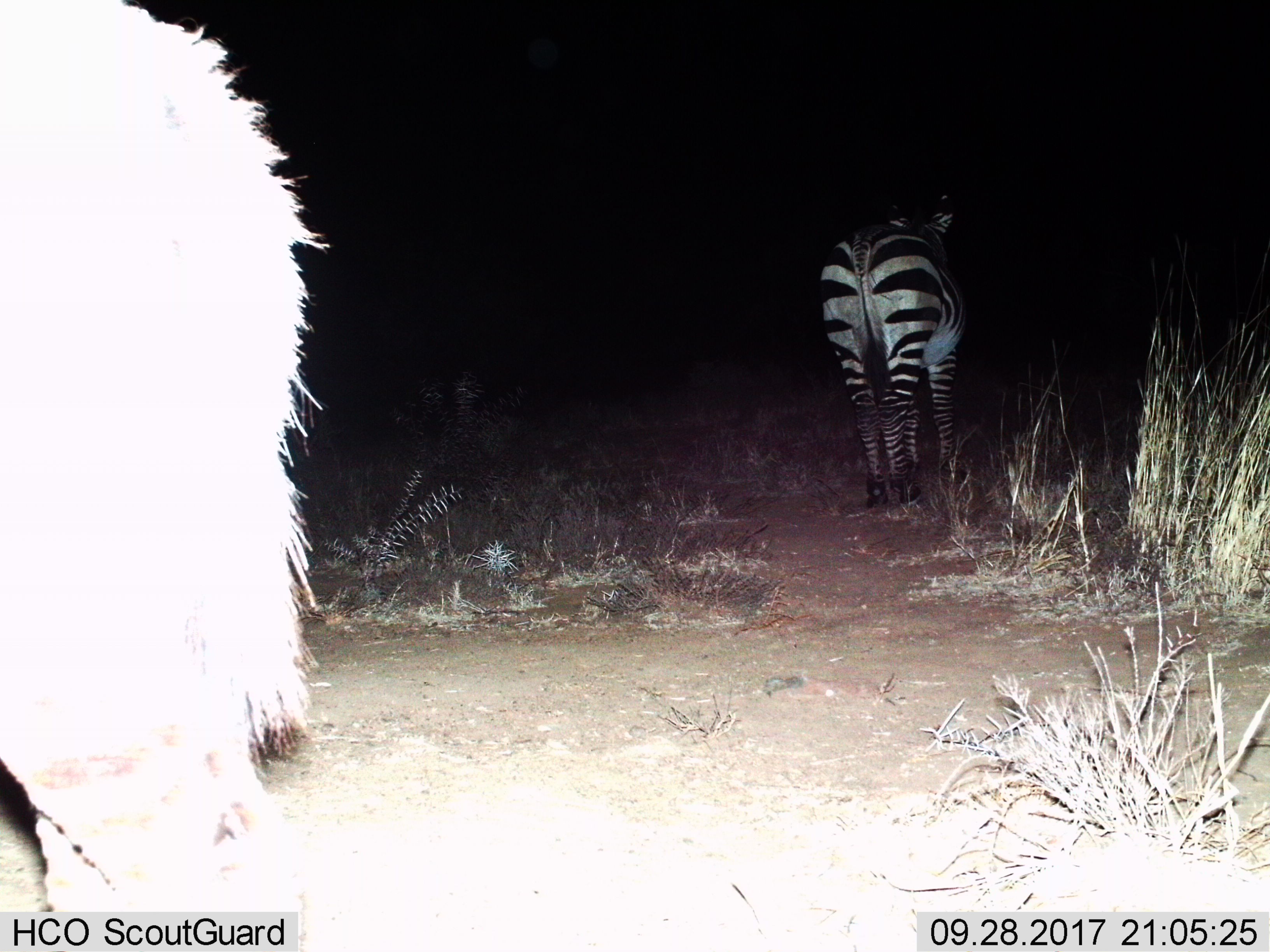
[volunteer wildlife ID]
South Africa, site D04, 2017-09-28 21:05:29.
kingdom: Animalia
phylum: Chordata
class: Mammalia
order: Perissodactyla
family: Equidae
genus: Equus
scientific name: Equus zebra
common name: mountain zebra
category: zebramountain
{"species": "zebramountain (mountain zebra) (Equus zebra)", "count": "2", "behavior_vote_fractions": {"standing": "89%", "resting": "0%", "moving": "22%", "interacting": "0%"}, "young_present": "0%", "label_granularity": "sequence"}